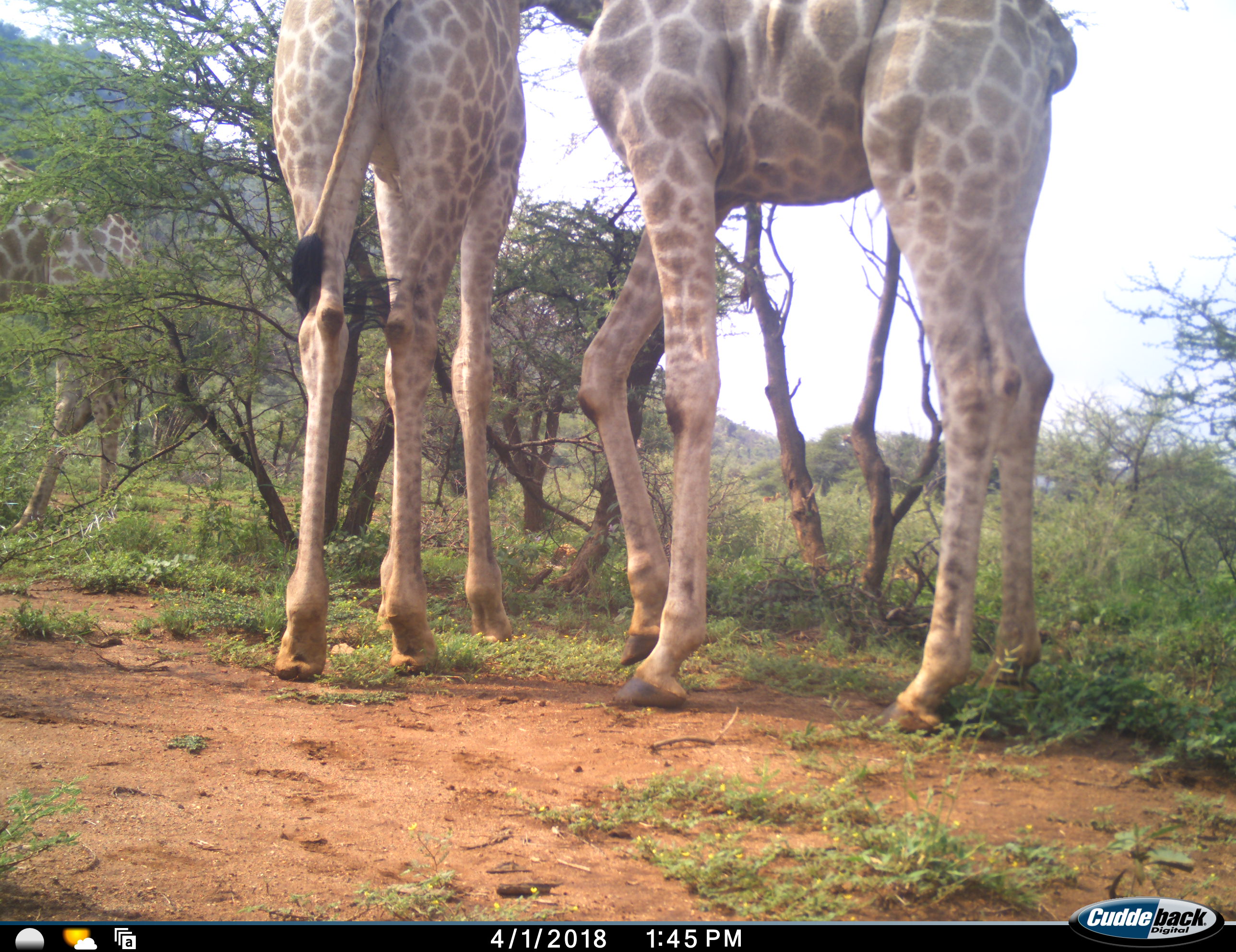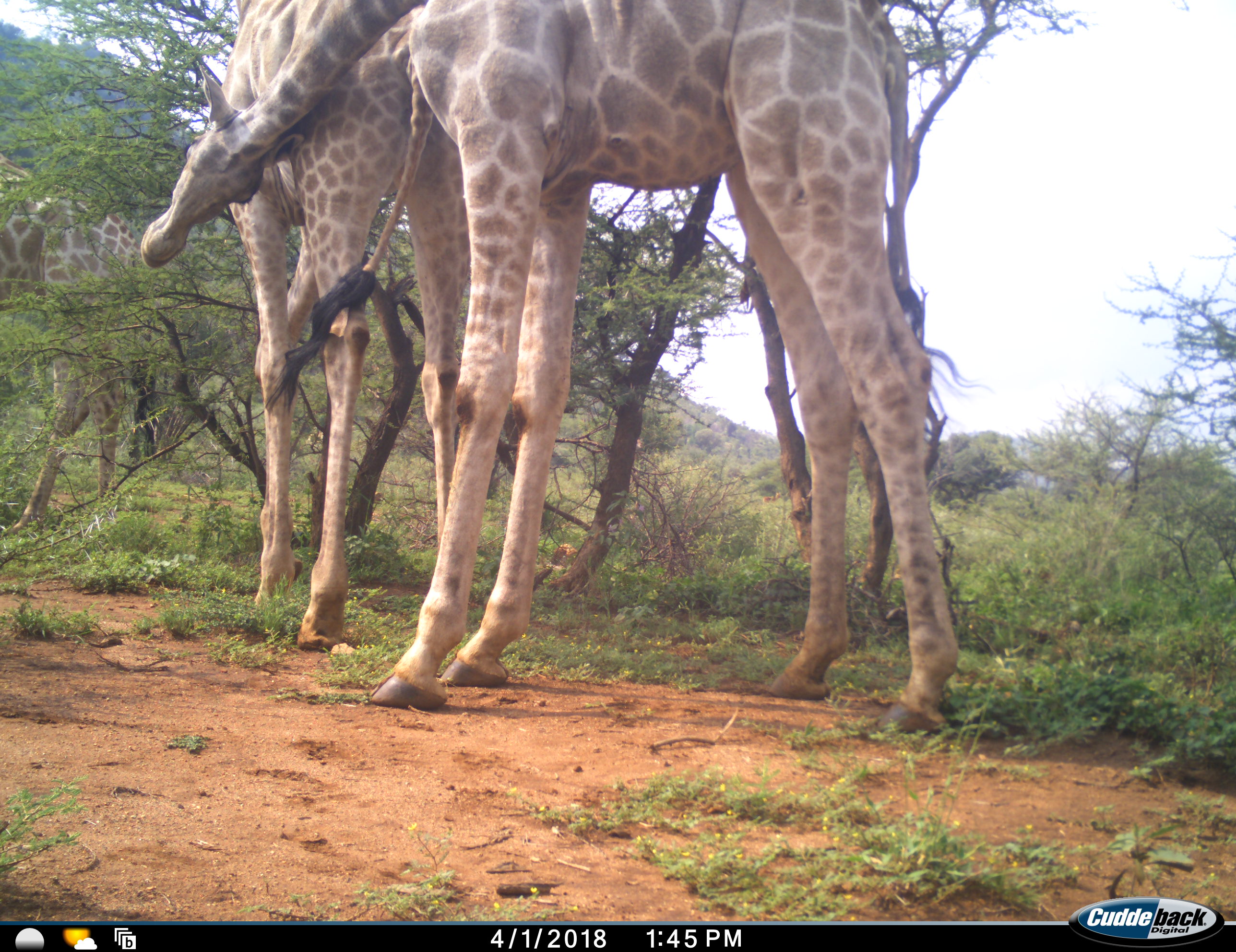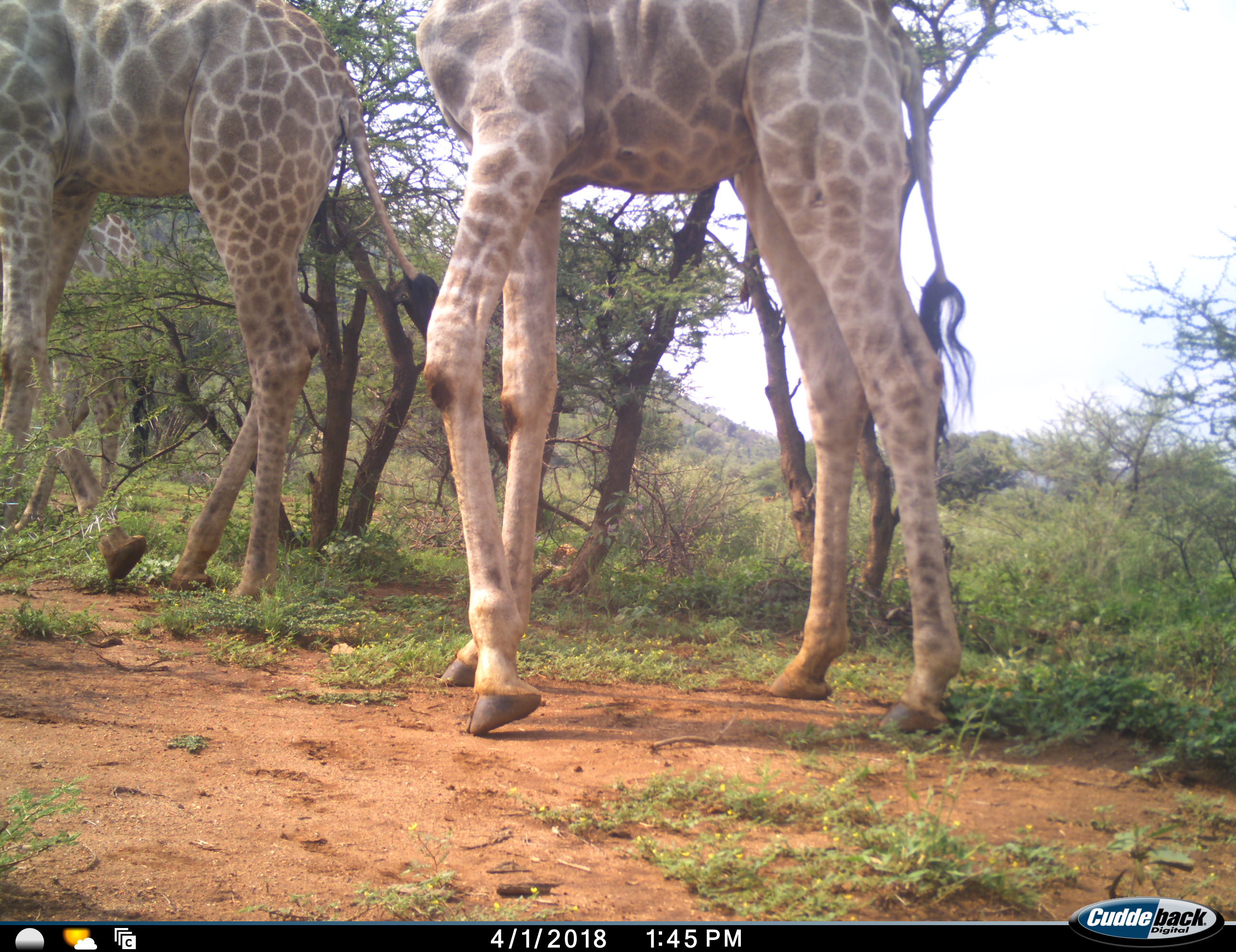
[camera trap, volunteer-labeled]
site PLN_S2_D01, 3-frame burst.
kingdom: Animalia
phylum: Chordata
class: Mammalia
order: Artiodactyla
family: Giraffidae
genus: Giraffa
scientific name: Giraffa camelopardalis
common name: giraffe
Giraffe (Giraffa camelopardalis), count 3. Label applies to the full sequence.